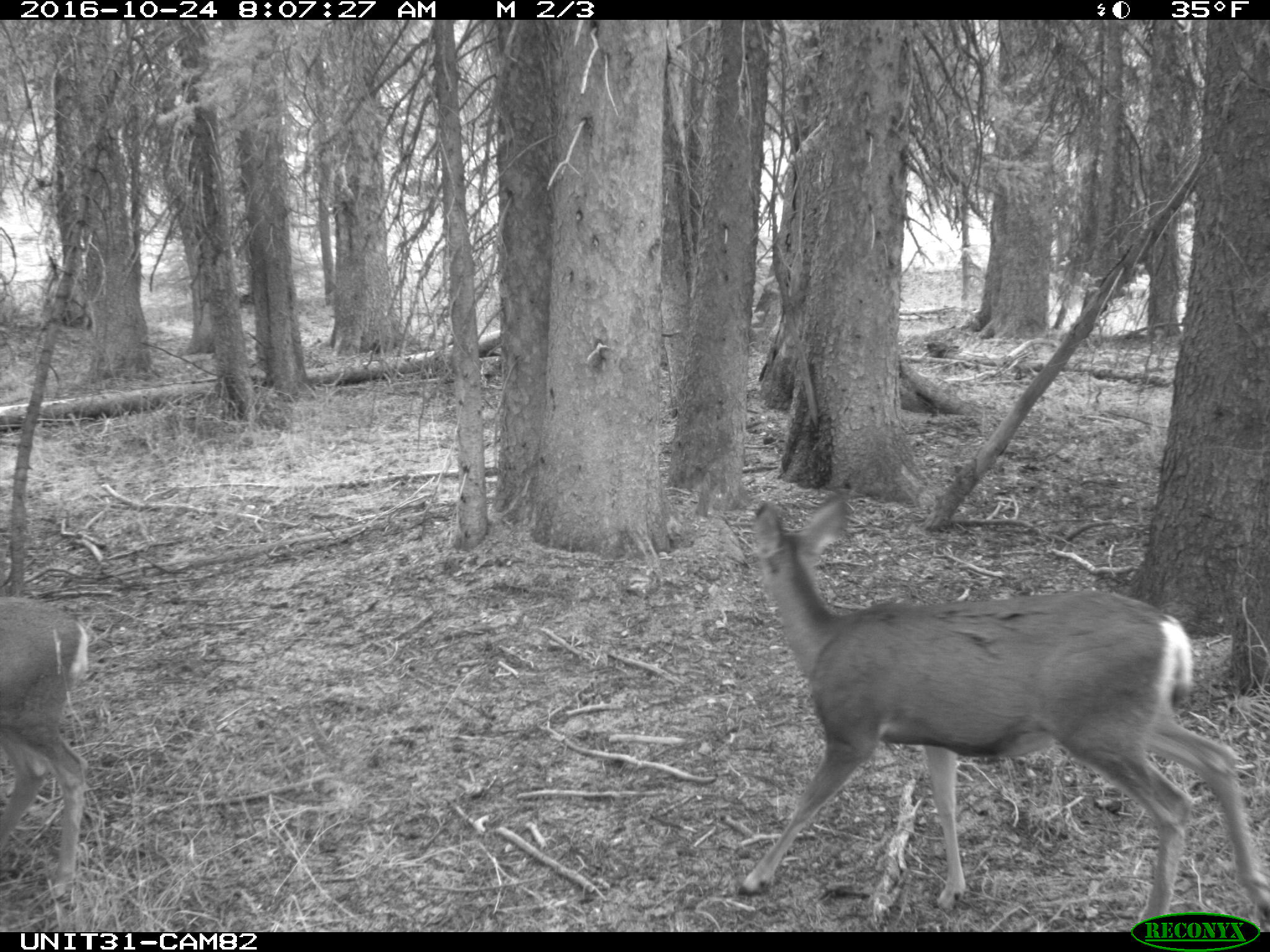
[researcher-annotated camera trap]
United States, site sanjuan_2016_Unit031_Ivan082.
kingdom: Animalia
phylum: Chordata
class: Mammalia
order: Artiodactyla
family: Cervidae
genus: Odocoileus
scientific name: Odocoileus hemionus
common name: mule deer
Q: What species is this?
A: Odocoileus hemionus (mule deer).